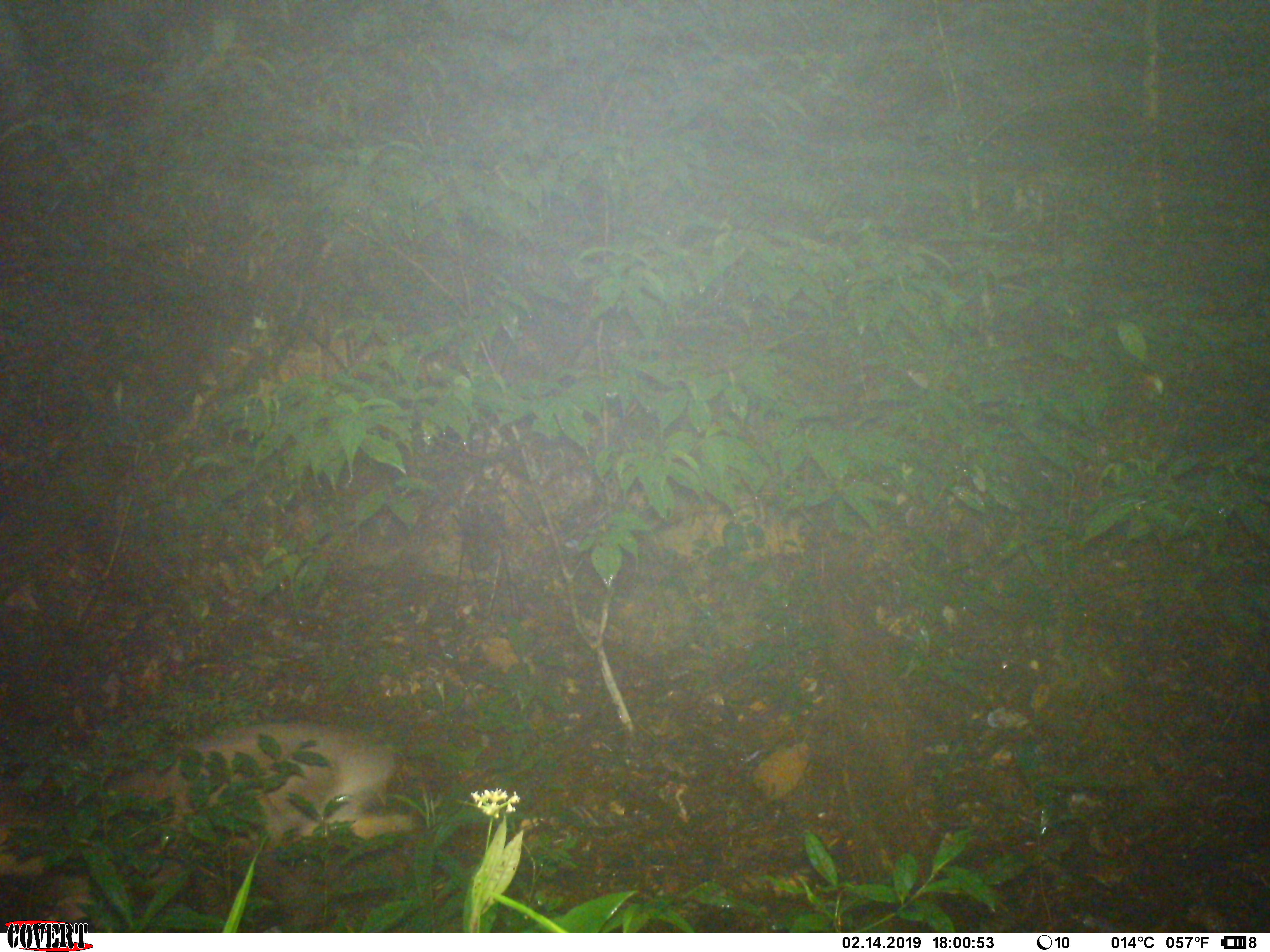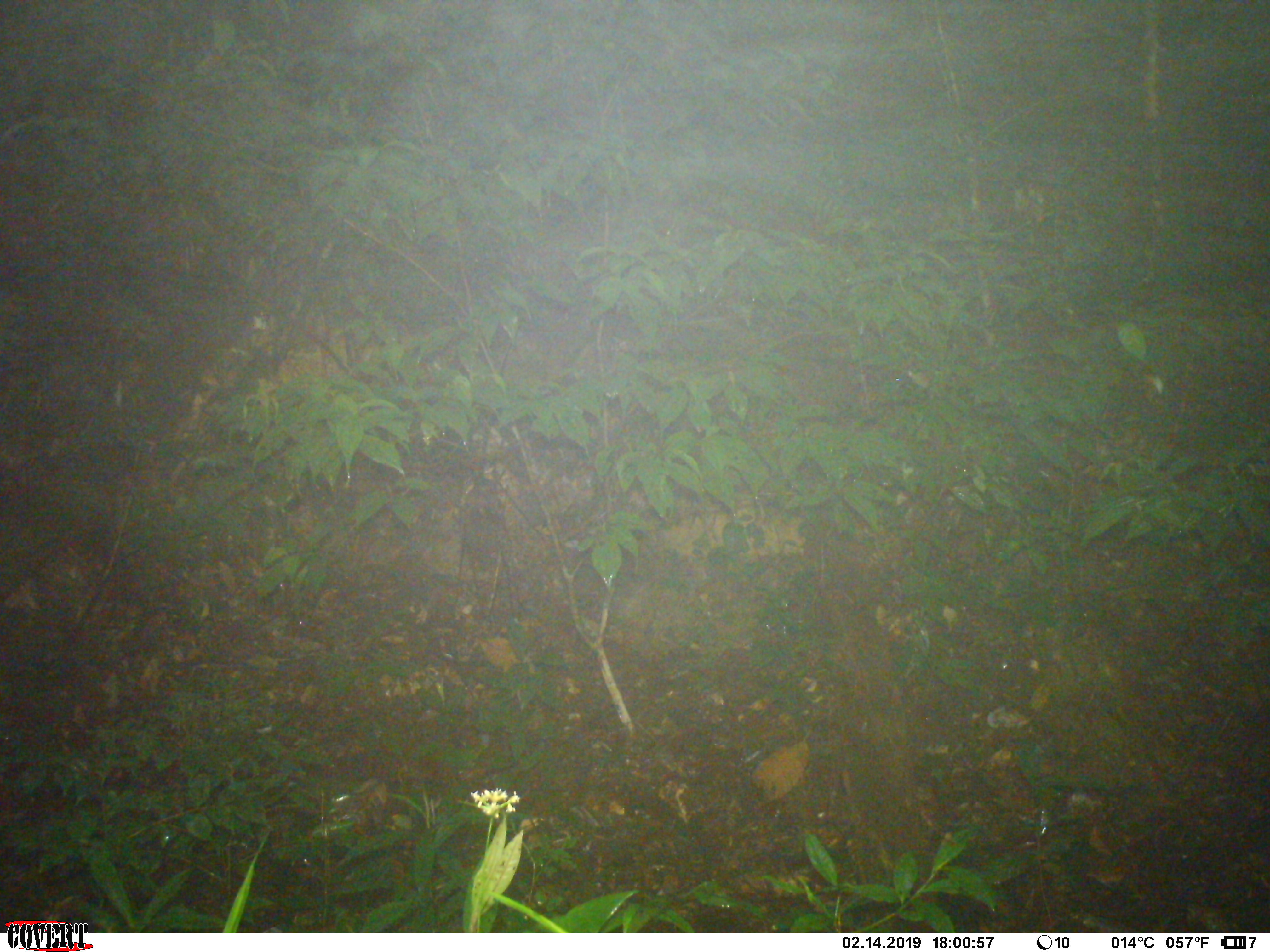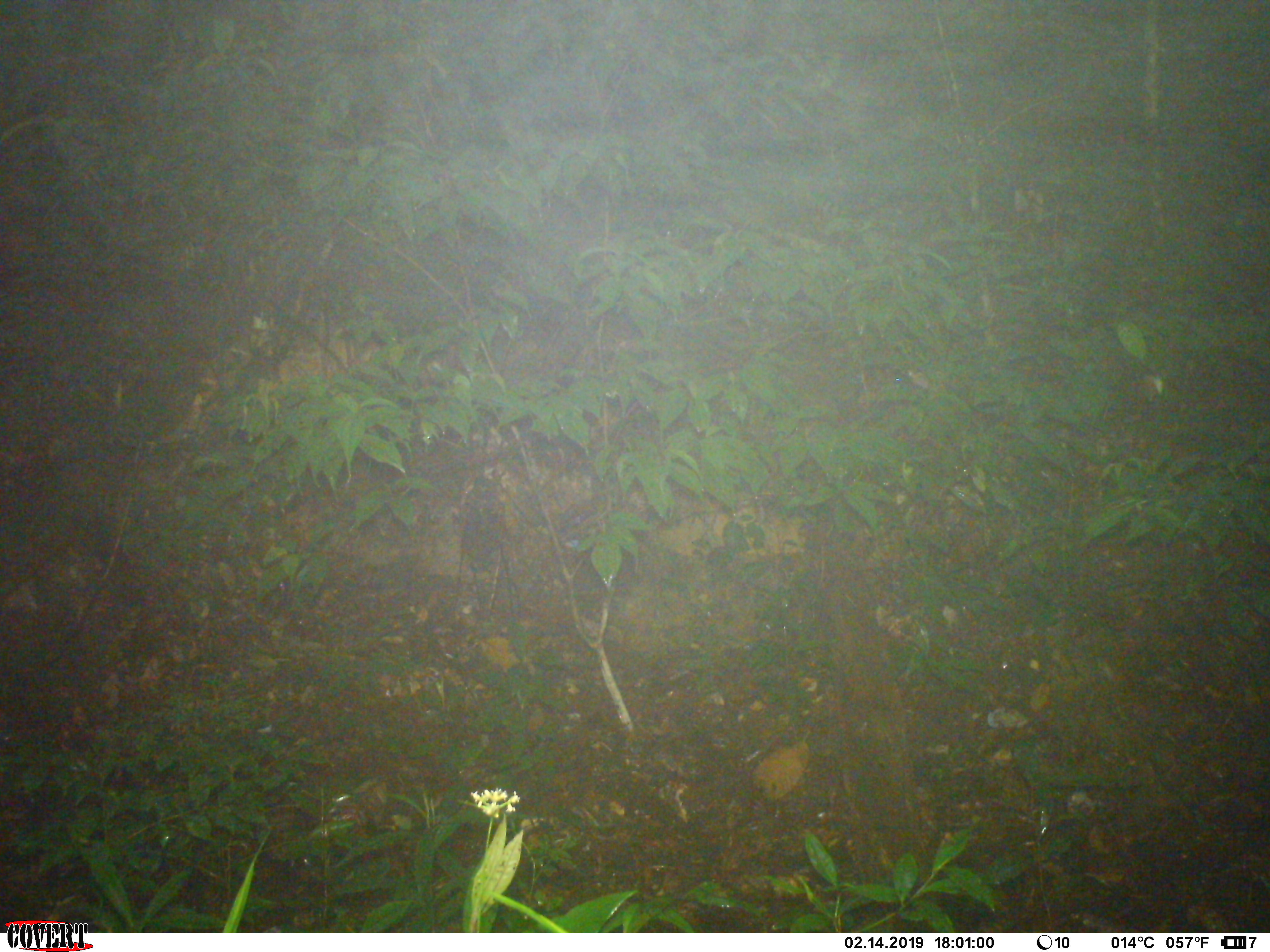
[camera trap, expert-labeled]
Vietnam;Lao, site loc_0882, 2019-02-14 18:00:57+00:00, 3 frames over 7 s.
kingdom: Animalia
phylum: Chordata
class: Mammalia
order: Artiodactyla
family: Cervidae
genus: Muntiacus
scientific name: Muntiacus rooseveltorum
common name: roosevelt's muntjac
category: roosevelts muntjac group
Roosevelts muntjac group (roosevelt's muntjac) (Muntiacus rooseveltorum). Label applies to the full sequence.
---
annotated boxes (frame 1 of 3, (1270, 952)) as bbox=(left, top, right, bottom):
roosevelts muntjac group: bbox=(0, 718, 420, 931)